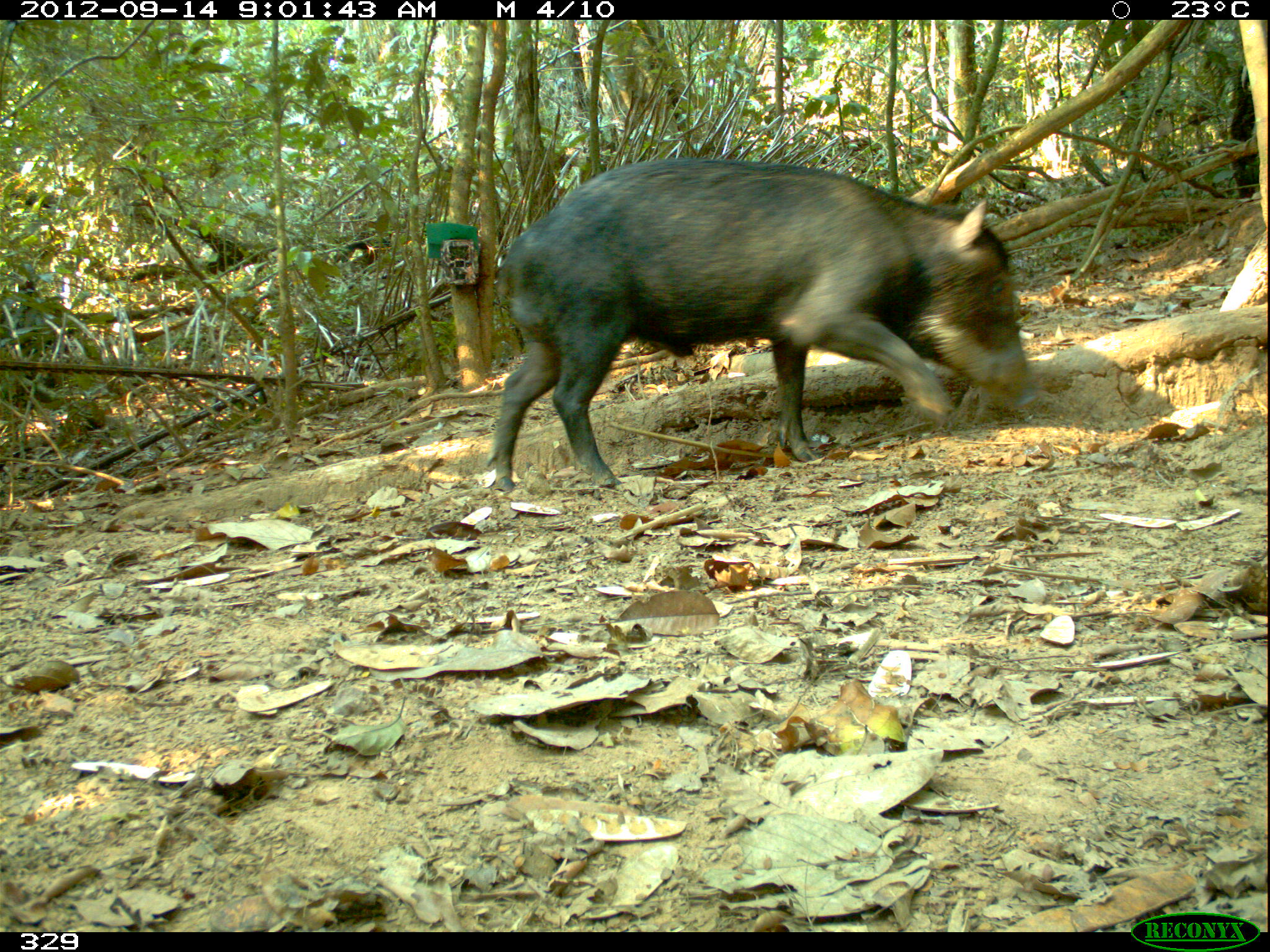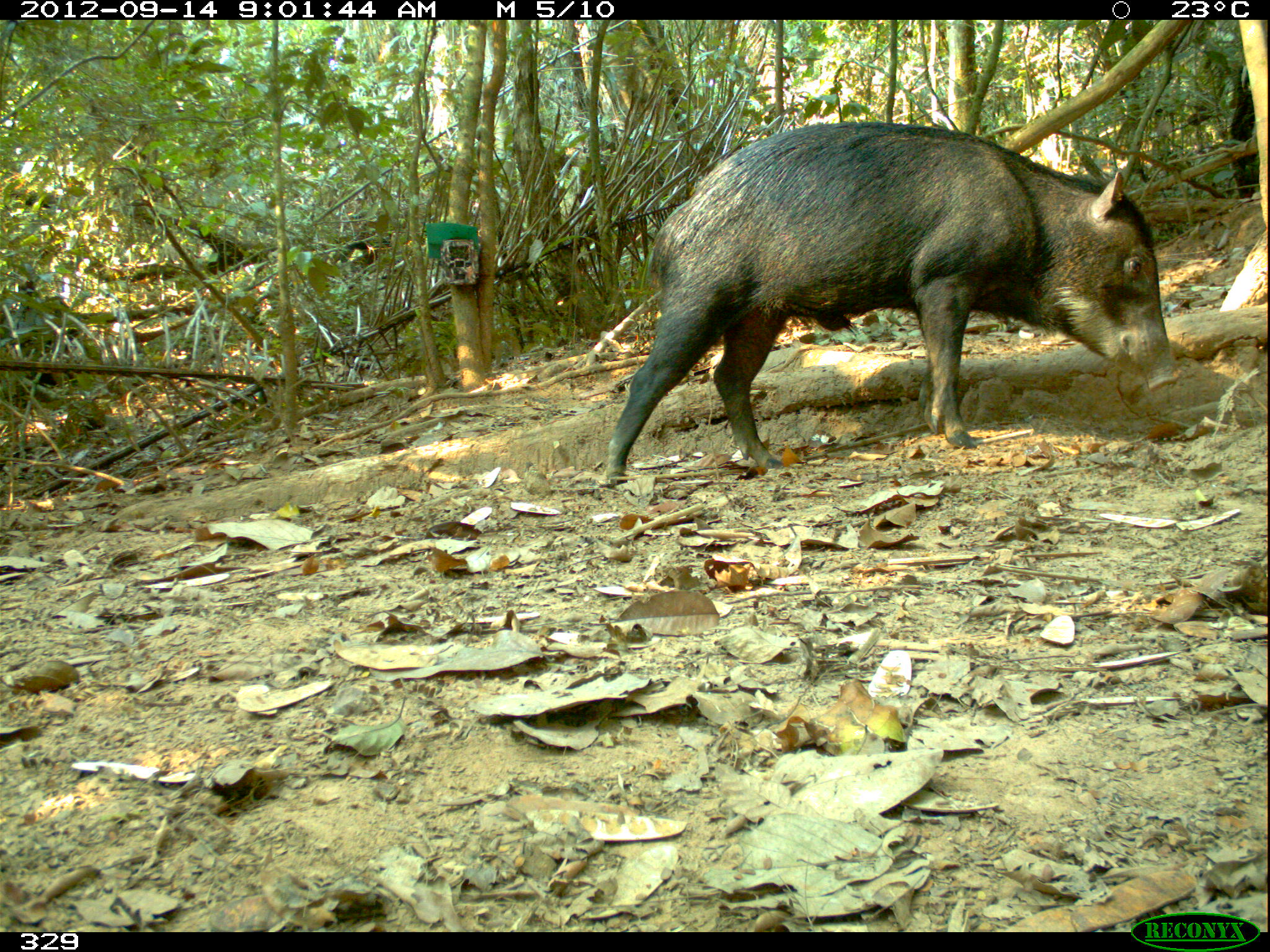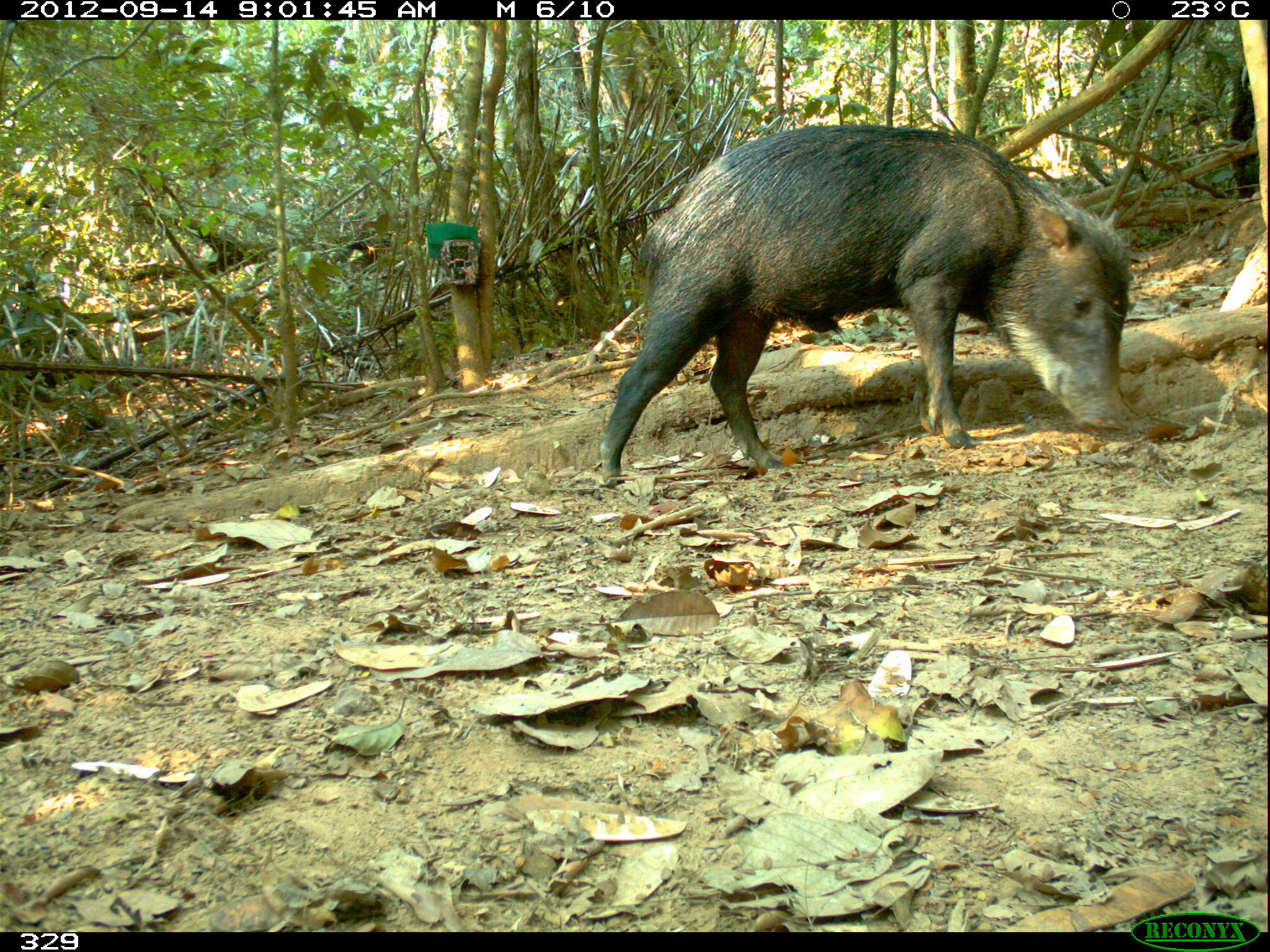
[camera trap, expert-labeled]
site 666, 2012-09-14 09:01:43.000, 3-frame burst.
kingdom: Animalia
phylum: Chordata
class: Mammalia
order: Artiodactyla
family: Tayassuidae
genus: Tayassu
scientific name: Tayassu pecari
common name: white-lipped peccary